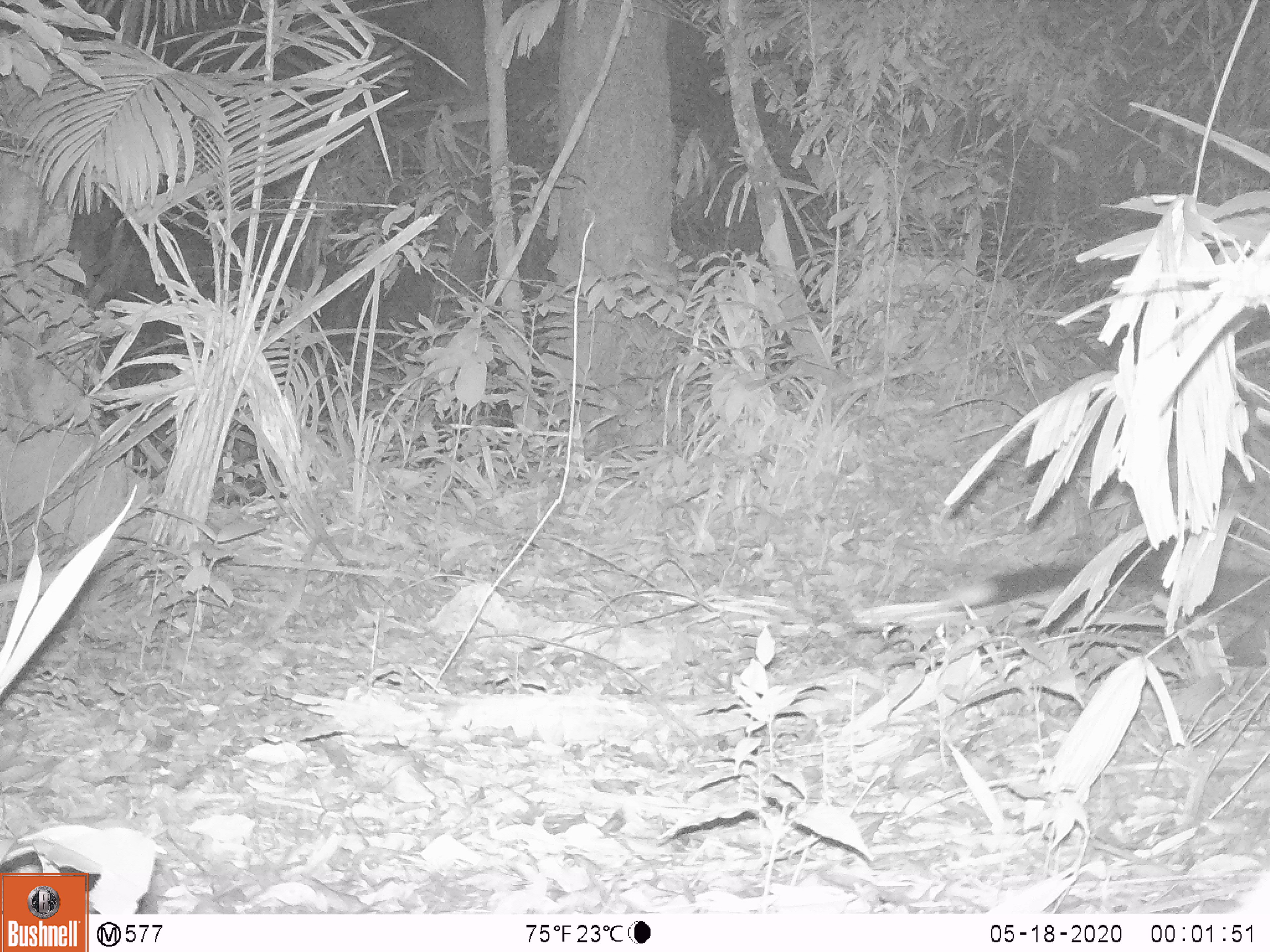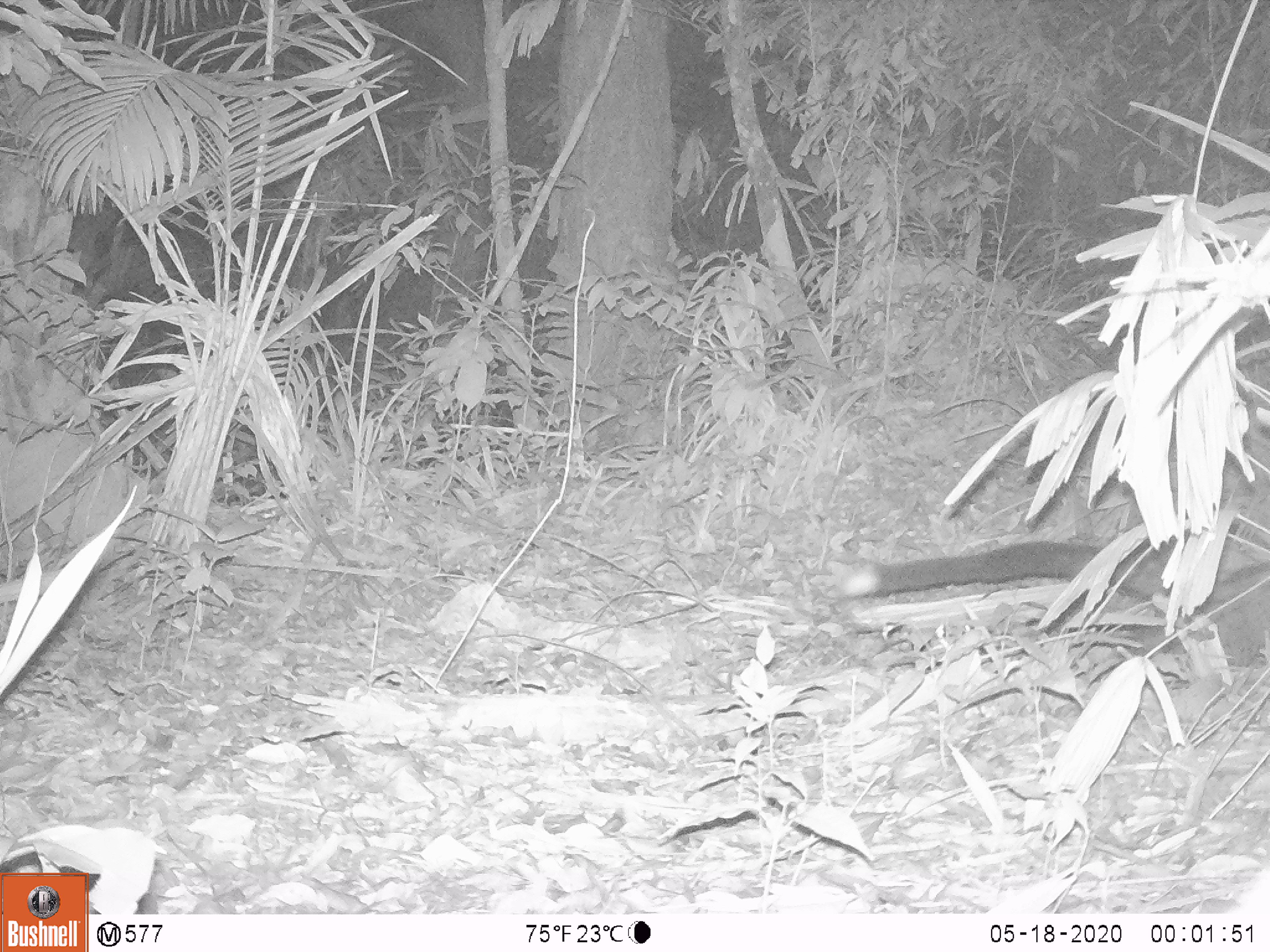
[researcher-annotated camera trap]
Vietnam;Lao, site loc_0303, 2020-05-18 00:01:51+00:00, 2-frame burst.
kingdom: Animalia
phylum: Chordata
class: Mammalia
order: Carnivora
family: Viverridae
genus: Paradoxurus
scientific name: Paradoxurus hermaphroditus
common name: common palm civet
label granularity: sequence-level